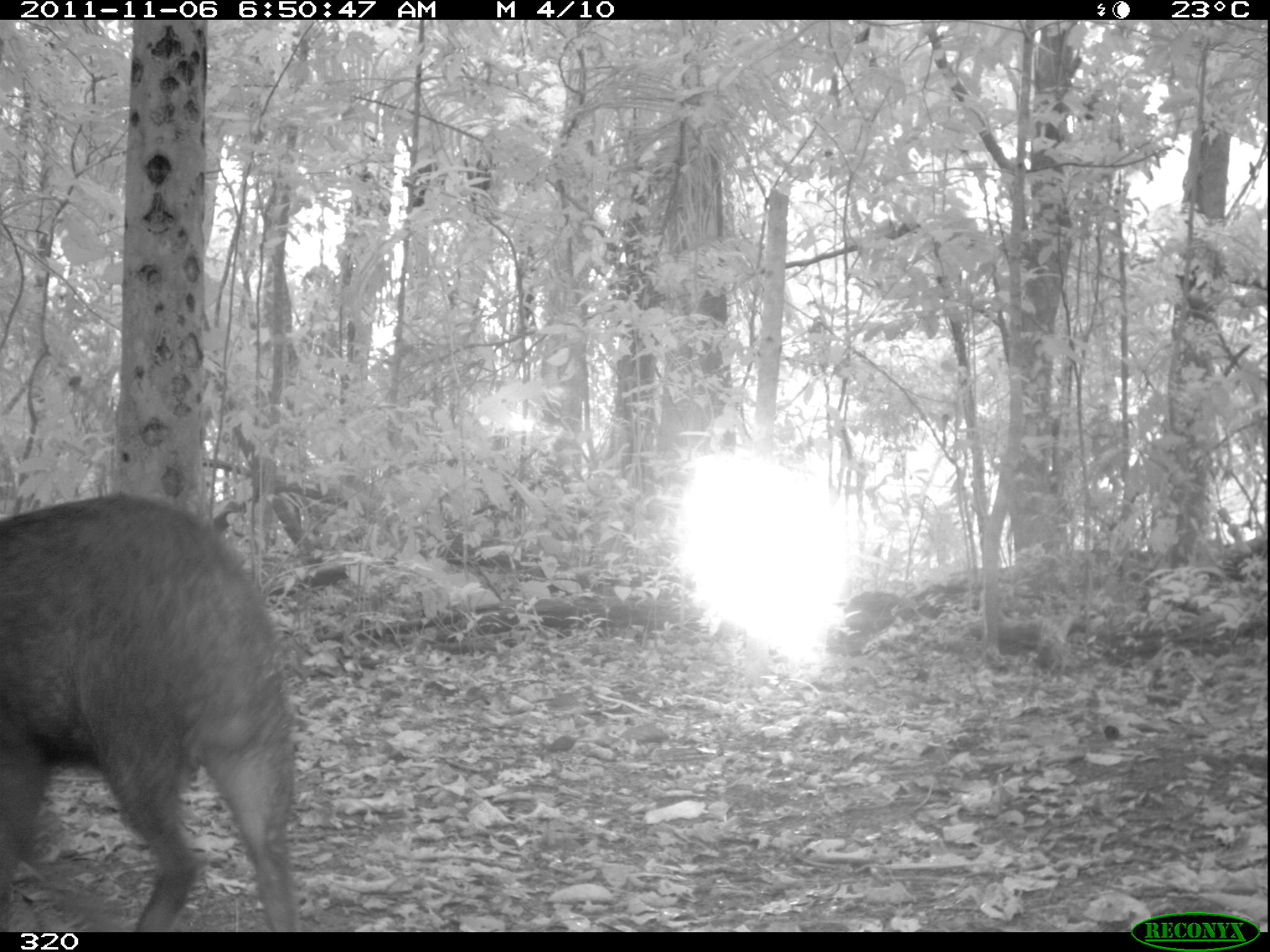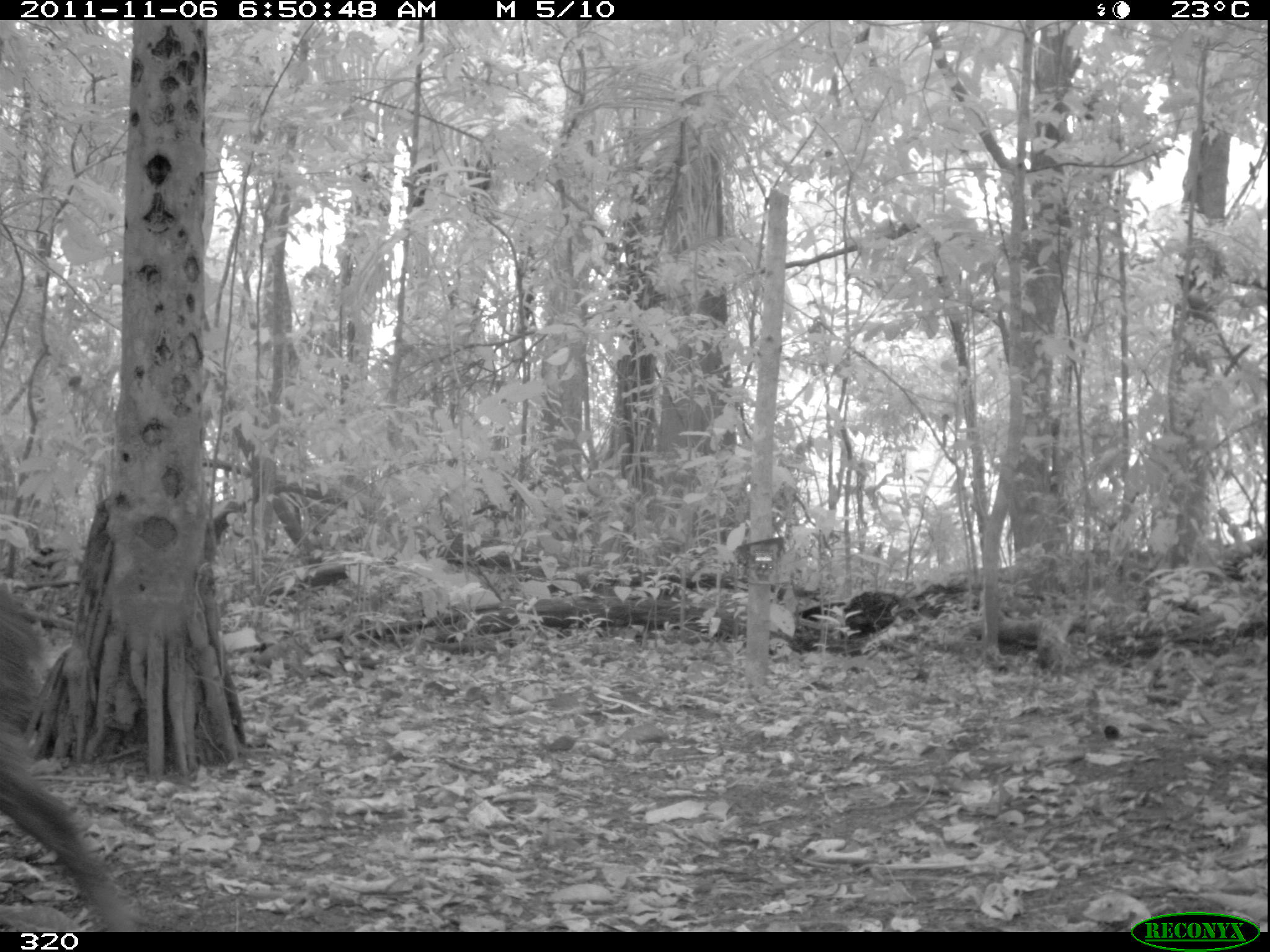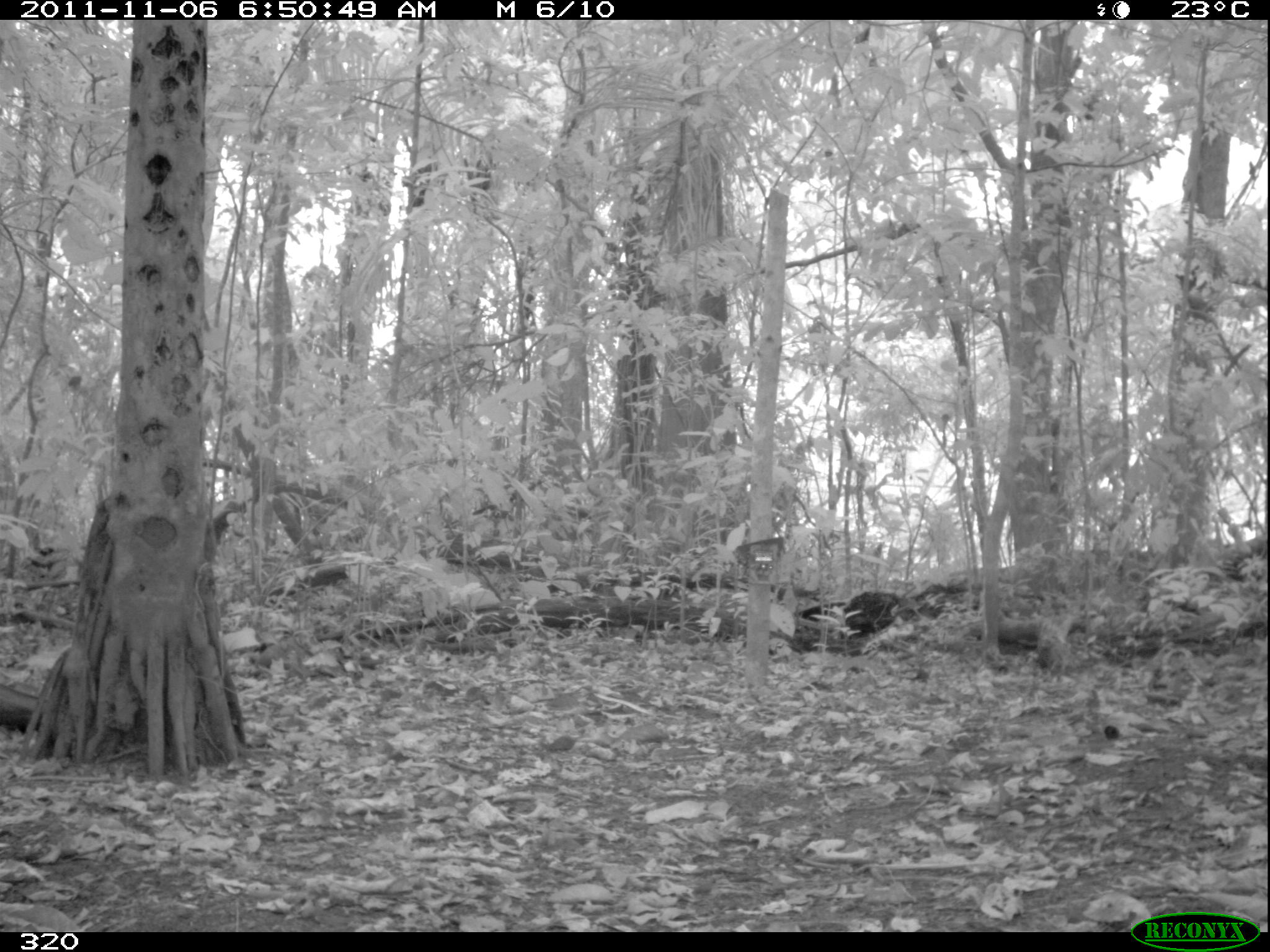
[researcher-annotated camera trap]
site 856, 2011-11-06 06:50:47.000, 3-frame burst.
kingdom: Animalia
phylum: Chordata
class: Mammalia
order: Artiodactyla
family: Tayassuidae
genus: Tayassu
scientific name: Tayassu pecari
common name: white-lipped peccary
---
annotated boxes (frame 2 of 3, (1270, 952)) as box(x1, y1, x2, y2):
tayassu pecari: box(0, 588, 135, 932)